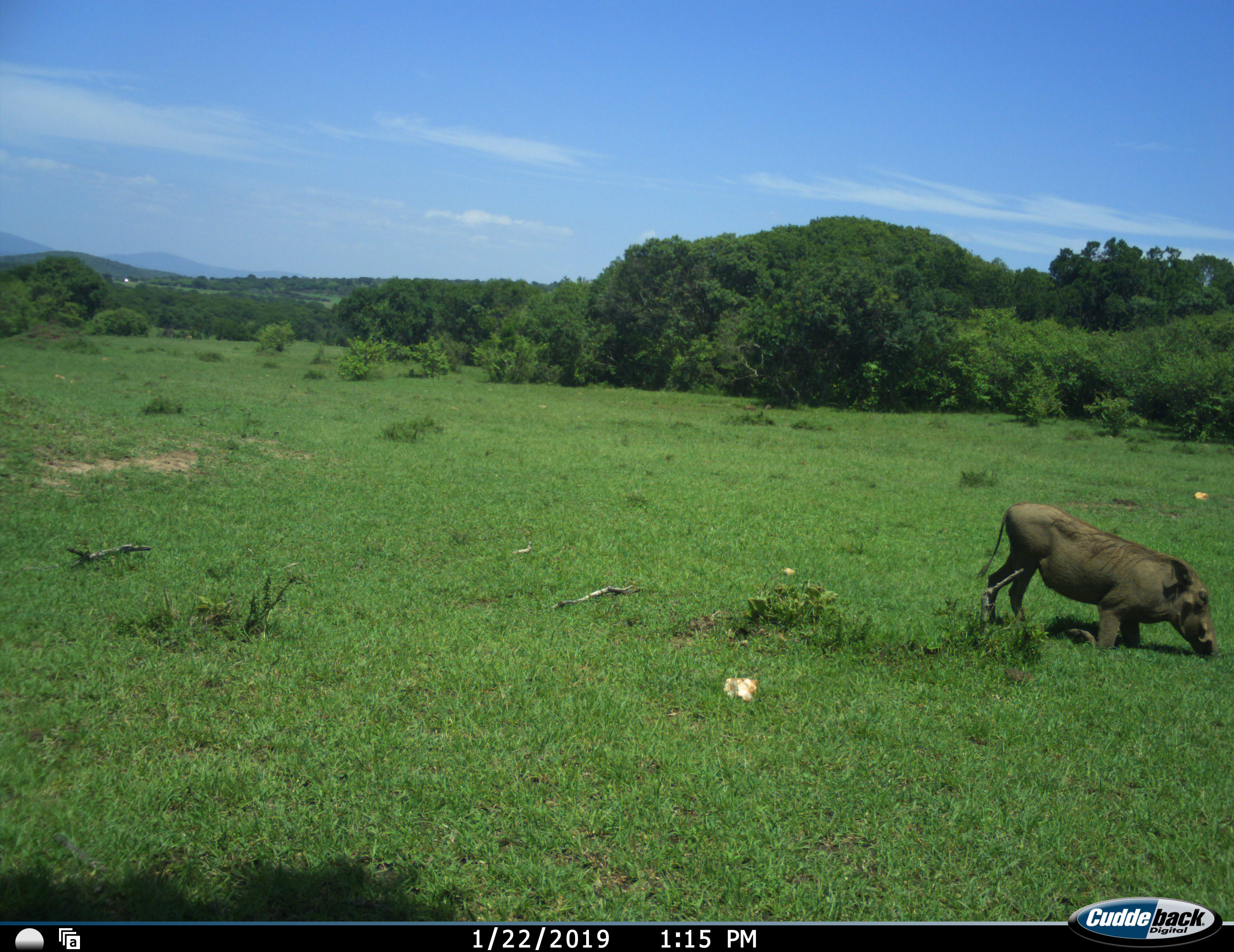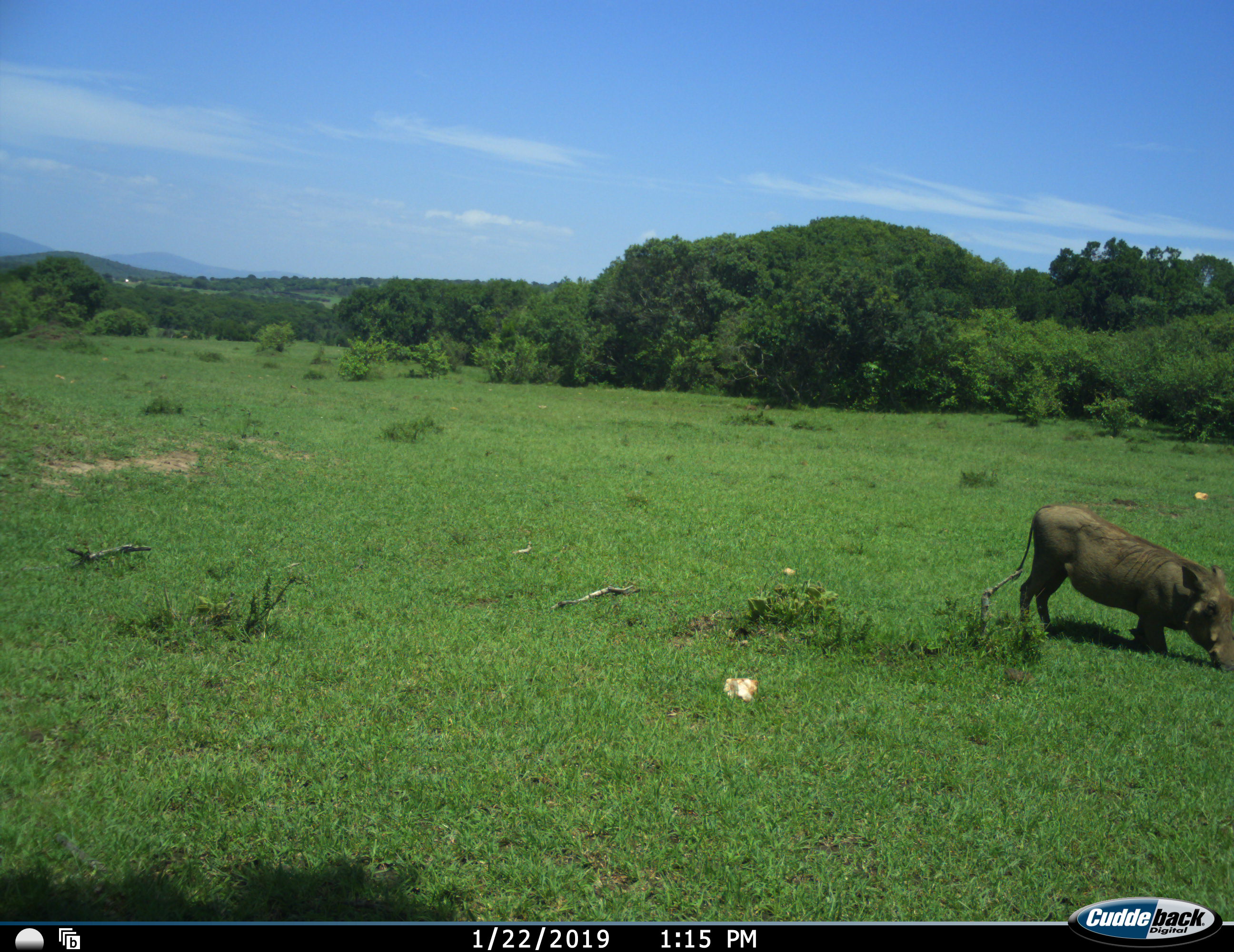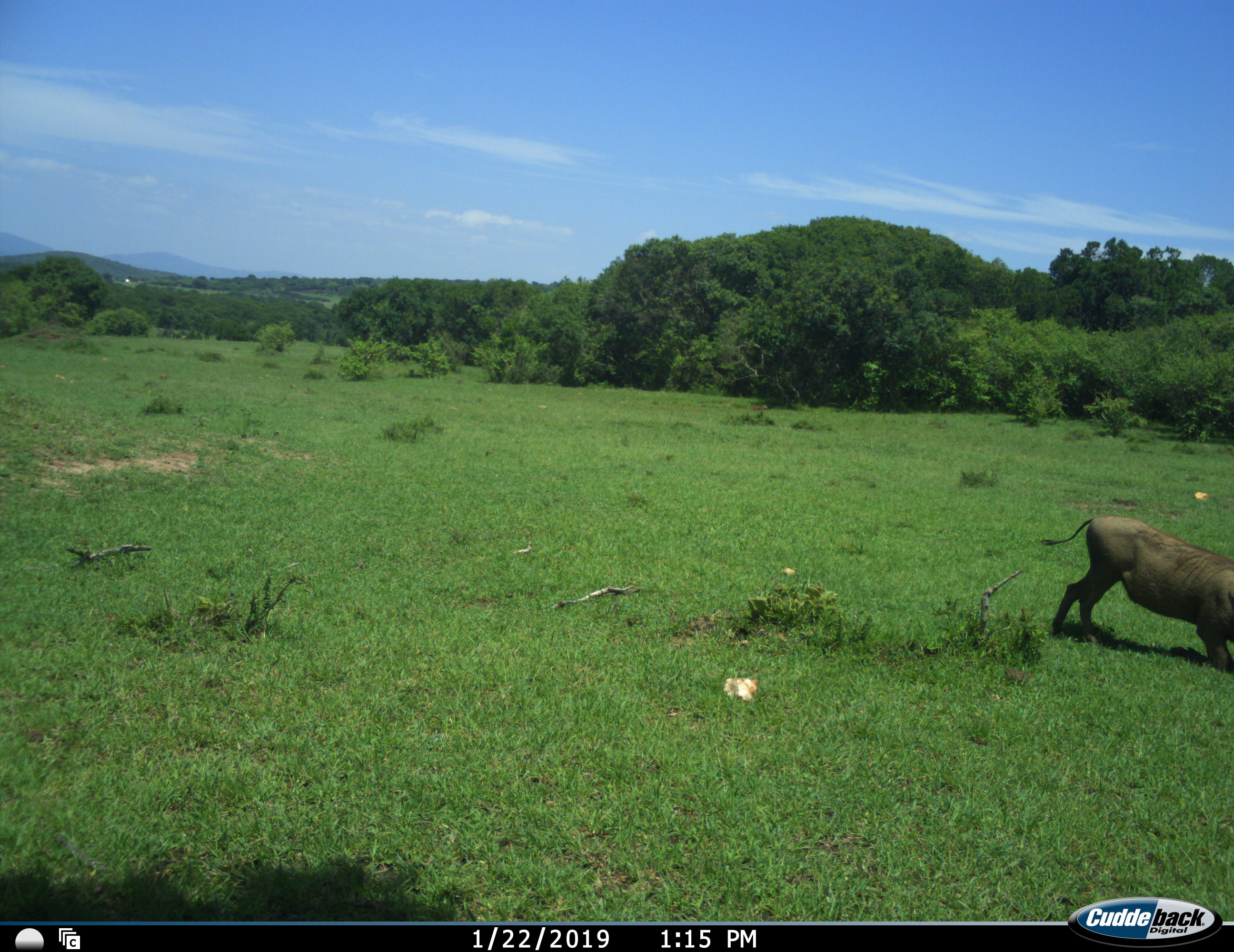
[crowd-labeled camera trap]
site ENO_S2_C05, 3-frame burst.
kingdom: Animalia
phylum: Chordata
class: Mammalia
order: Artiodactyla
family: Suidae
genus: Phacochoerus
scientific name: Phacochoerus africanus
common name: warthog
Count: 1.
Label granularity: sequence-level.